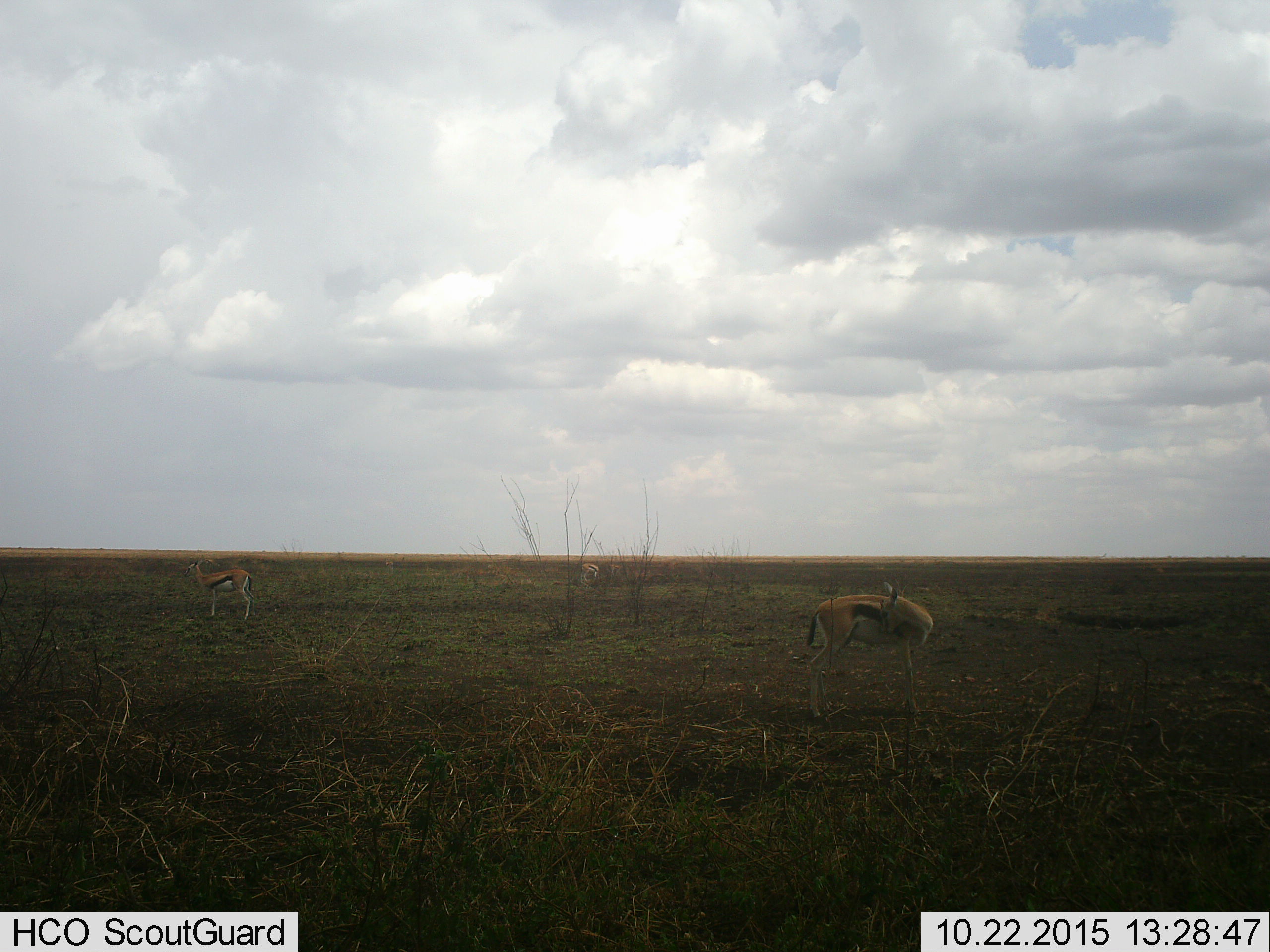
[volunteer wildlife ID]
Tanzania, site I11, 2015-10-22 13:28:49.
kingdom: Animalia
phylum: Chordata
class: Mammalia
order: Artiodactyla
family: Bovidae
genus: Eudorcas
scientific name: Eudorcas thomsonii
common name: thomson's gazelle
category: gazellethomsons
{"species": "gazellethomsons (thomson's gazelle) (Eudorcas thomsonii)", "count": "3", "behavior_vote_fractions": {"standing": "100%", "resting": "0%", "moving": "0%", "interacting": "0%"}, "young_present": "0%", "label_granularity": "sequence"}